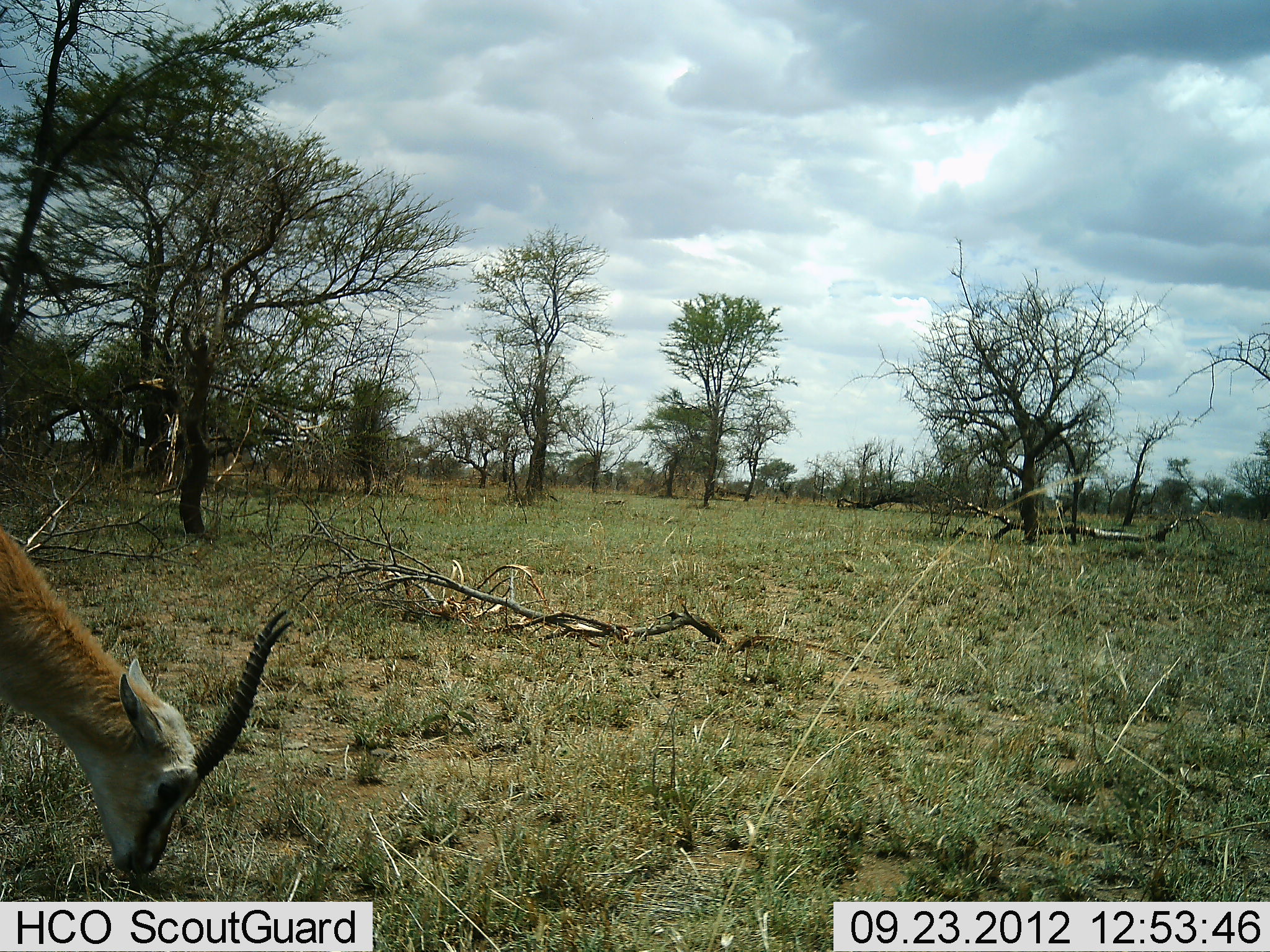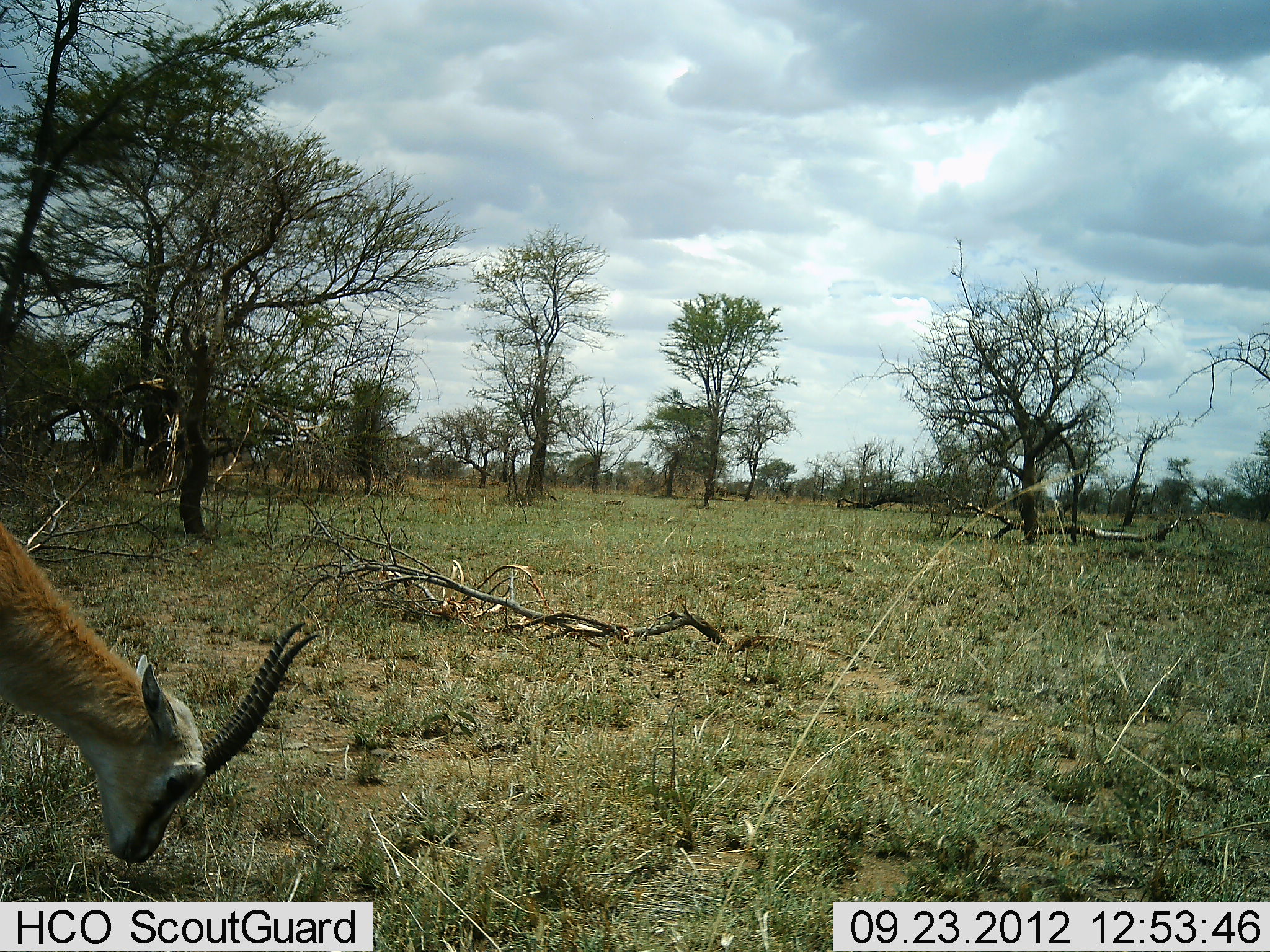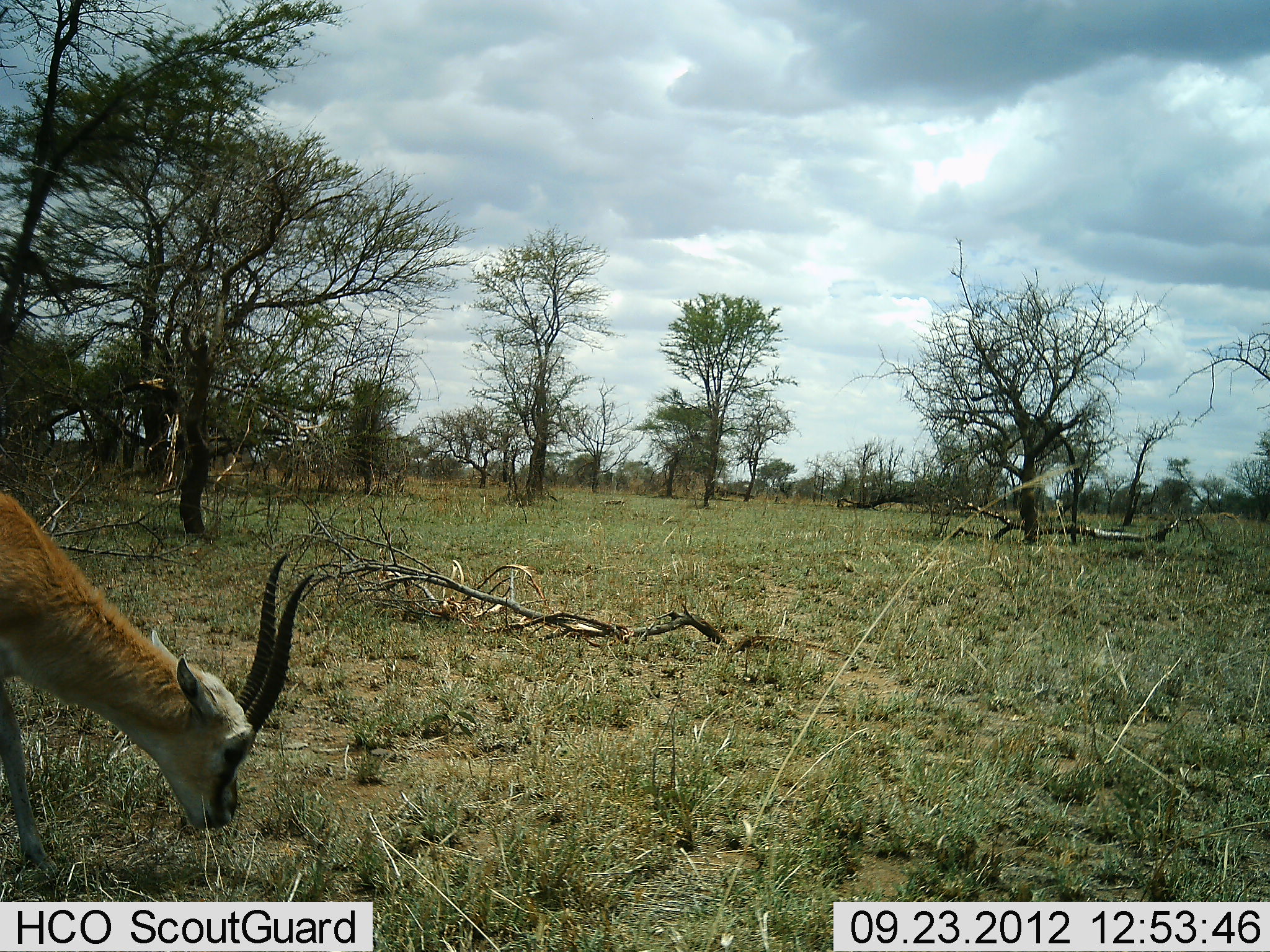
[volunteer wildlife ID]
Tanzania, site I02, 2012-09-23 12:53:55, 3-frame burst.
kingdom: Animalia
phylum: Chordata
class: Mammalia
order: Artiodactyla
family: Bovidae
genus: Eudorcas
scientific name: Eudorcas thomsonii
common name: thomson's gazelle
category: gazellethomsons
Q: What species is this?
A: Gazellethomsons (thomson's gazelle) (Eudorcas thomsonii).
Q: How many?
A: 1.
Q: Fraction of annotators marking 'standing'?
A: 10%.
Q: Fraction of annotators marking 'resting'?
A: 0%.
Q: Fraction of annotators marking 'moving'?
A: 10%.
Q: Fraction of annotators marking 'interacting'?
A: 0%.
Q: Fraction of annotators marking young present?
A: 0%.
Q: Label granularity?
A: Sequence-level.